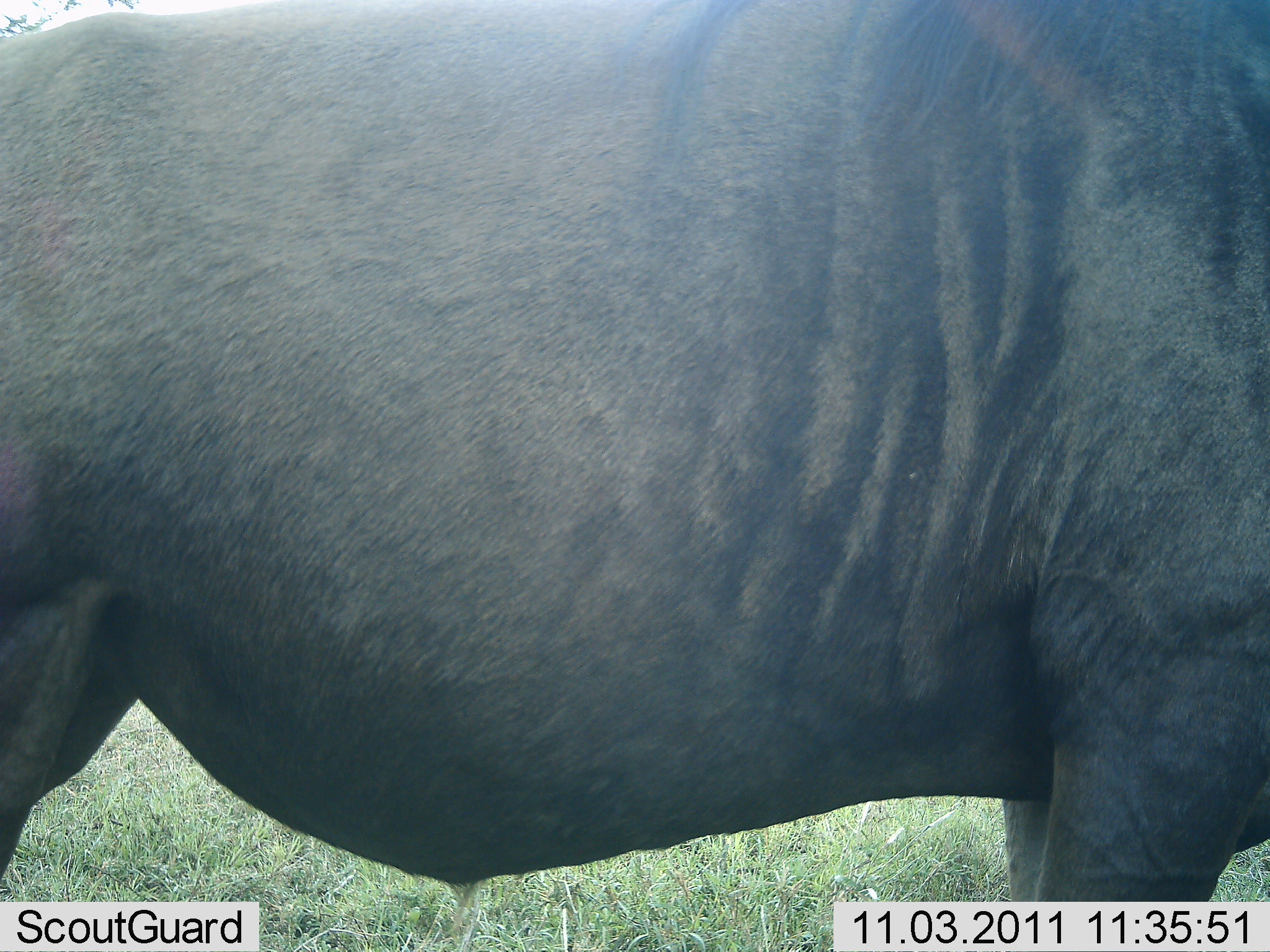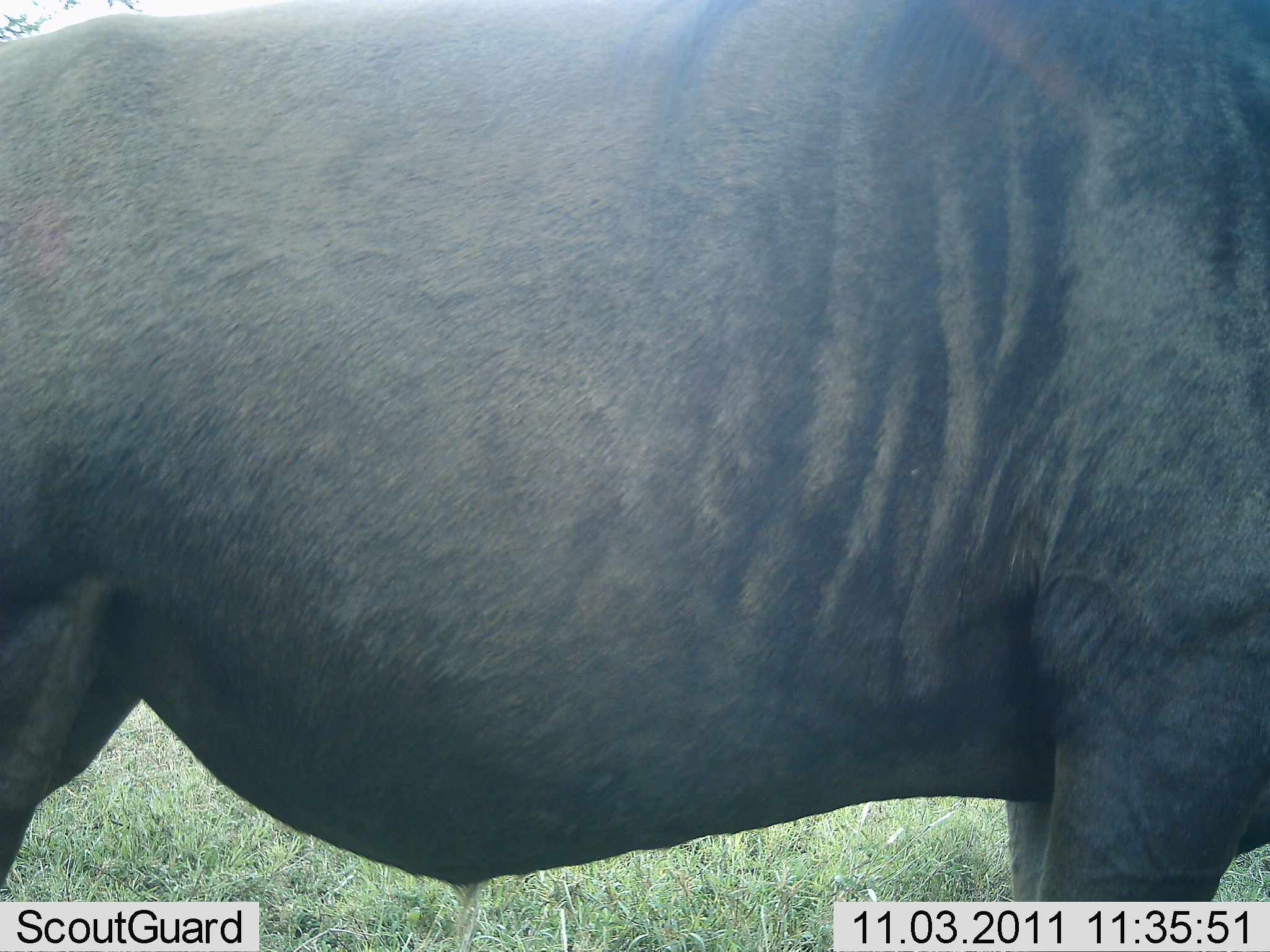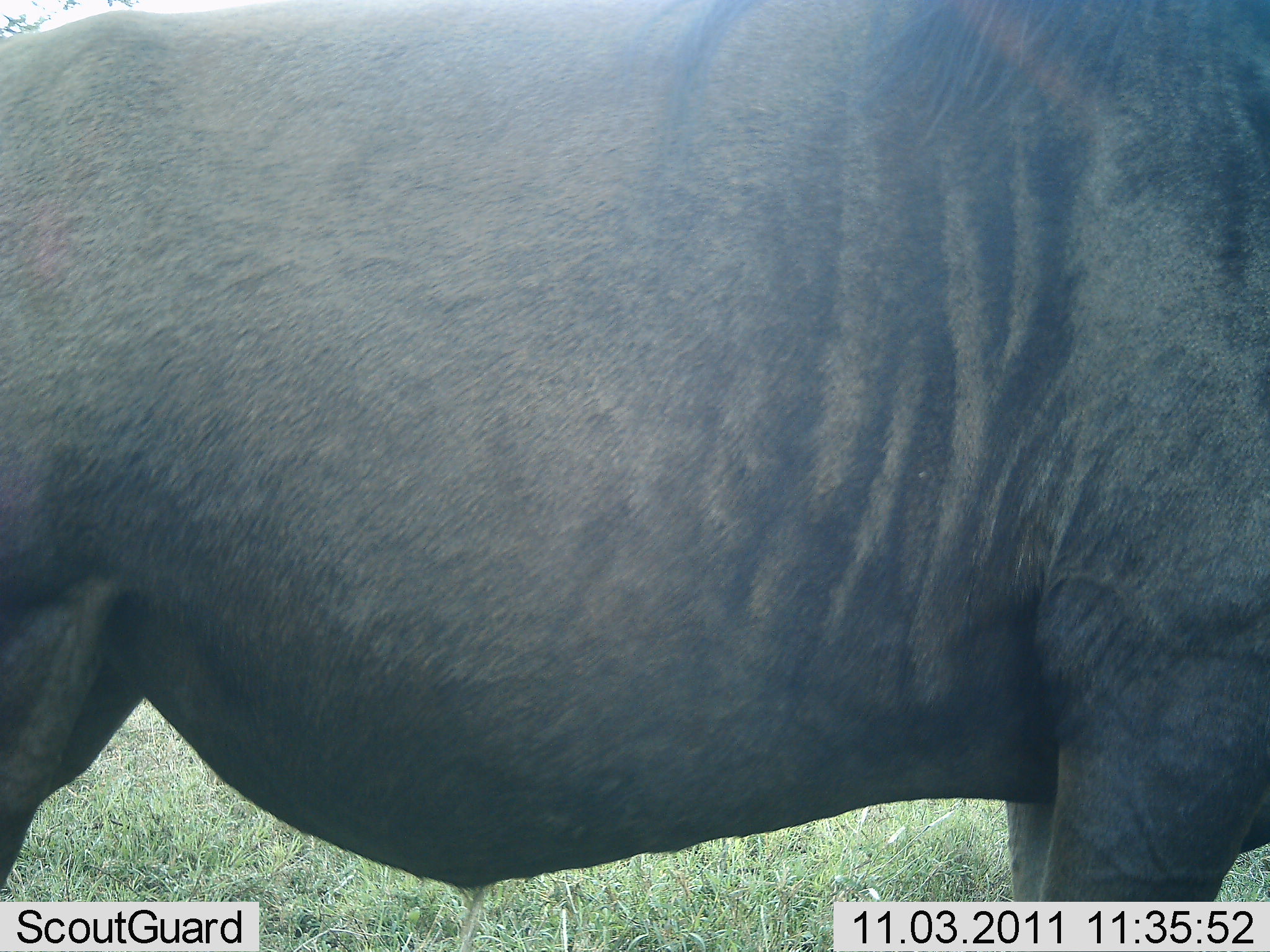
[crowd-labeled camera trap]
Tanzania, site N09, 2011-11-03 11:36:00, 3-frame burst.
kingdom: Animalia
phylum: Chordata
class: Mammalia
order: Artiodactyla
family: Bovidae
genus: Connochaetes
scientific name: Connochaetes taurinus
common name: blue wildebeest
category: wildebeest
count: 1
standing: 100%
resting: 0%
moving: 0%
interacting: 0%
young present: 0%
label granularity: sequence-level